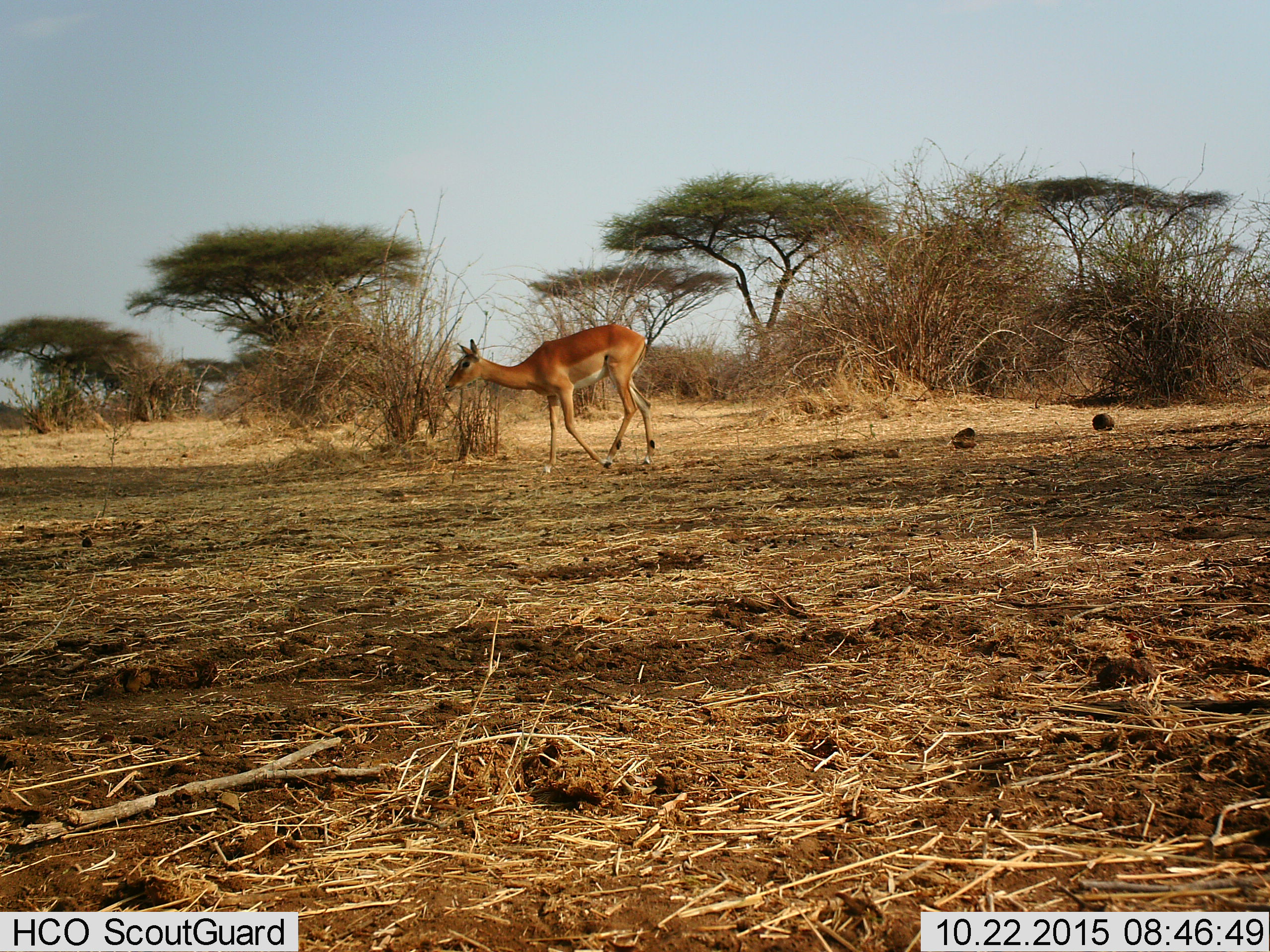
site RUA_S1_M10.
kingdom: Animalia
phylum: Chordata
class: Mammalia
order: Artiodactyla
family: Bovidae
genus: Aepyceros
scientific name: Aepyceros melampus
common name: impala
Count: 1.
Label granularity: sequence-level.